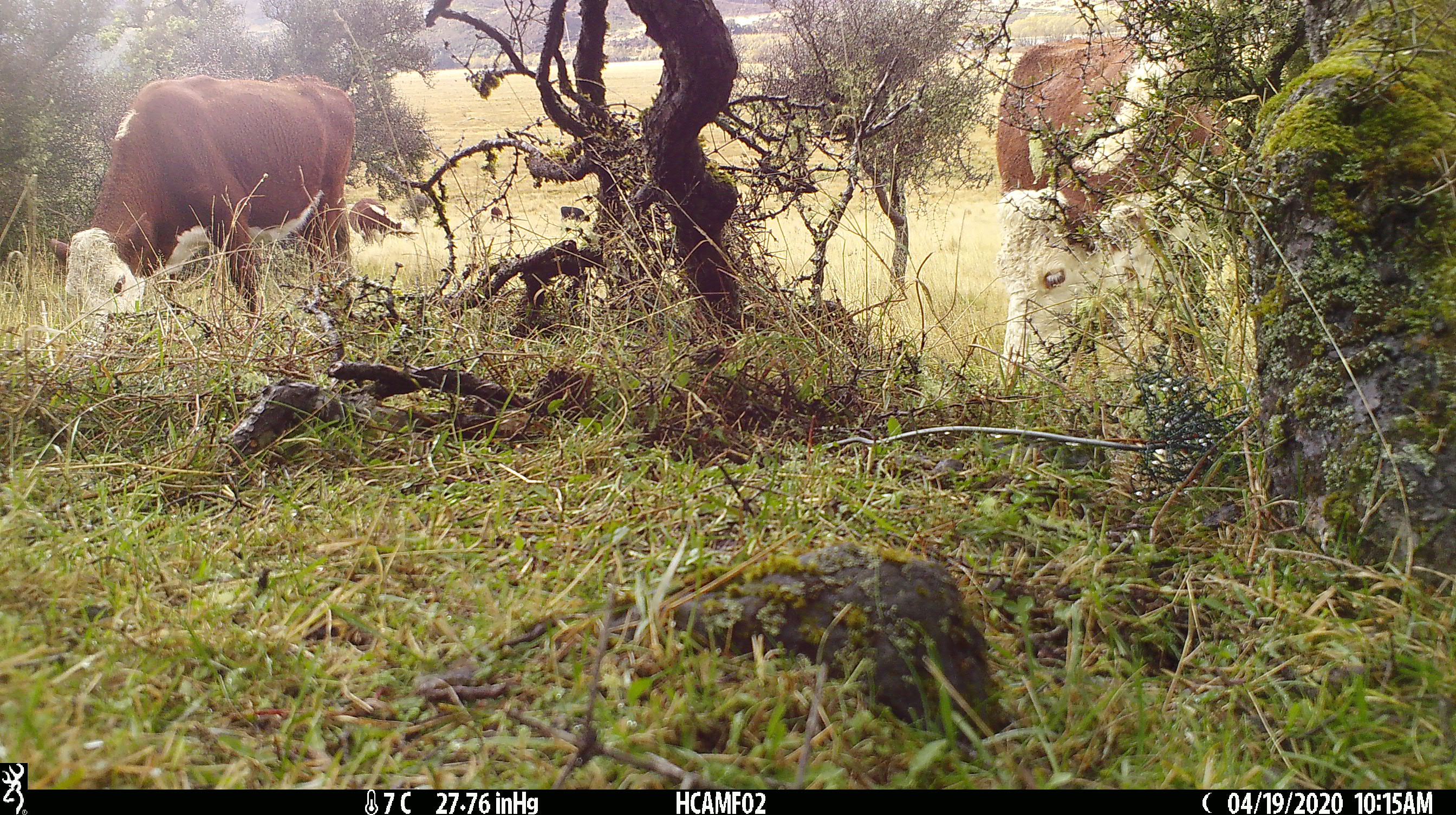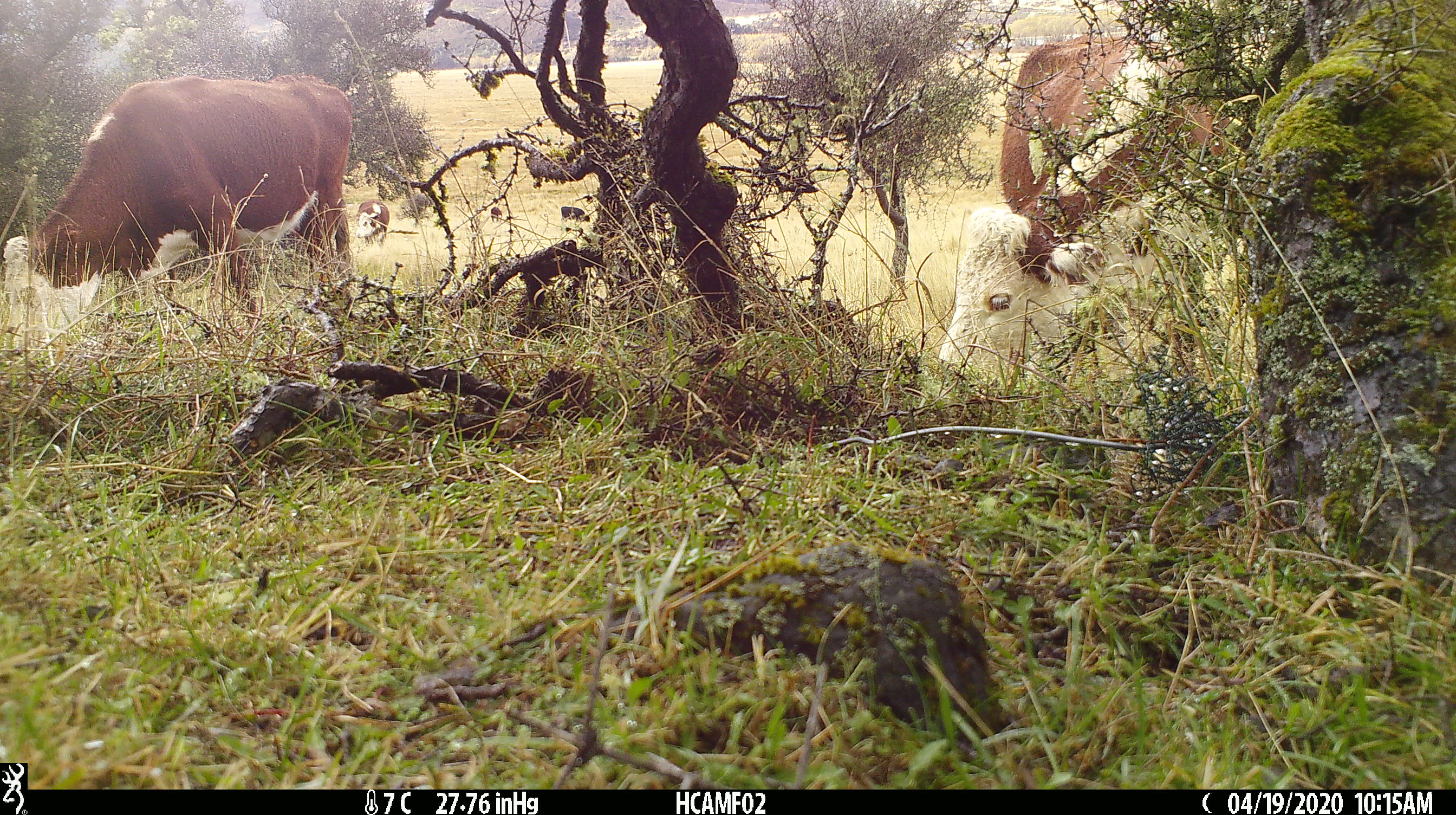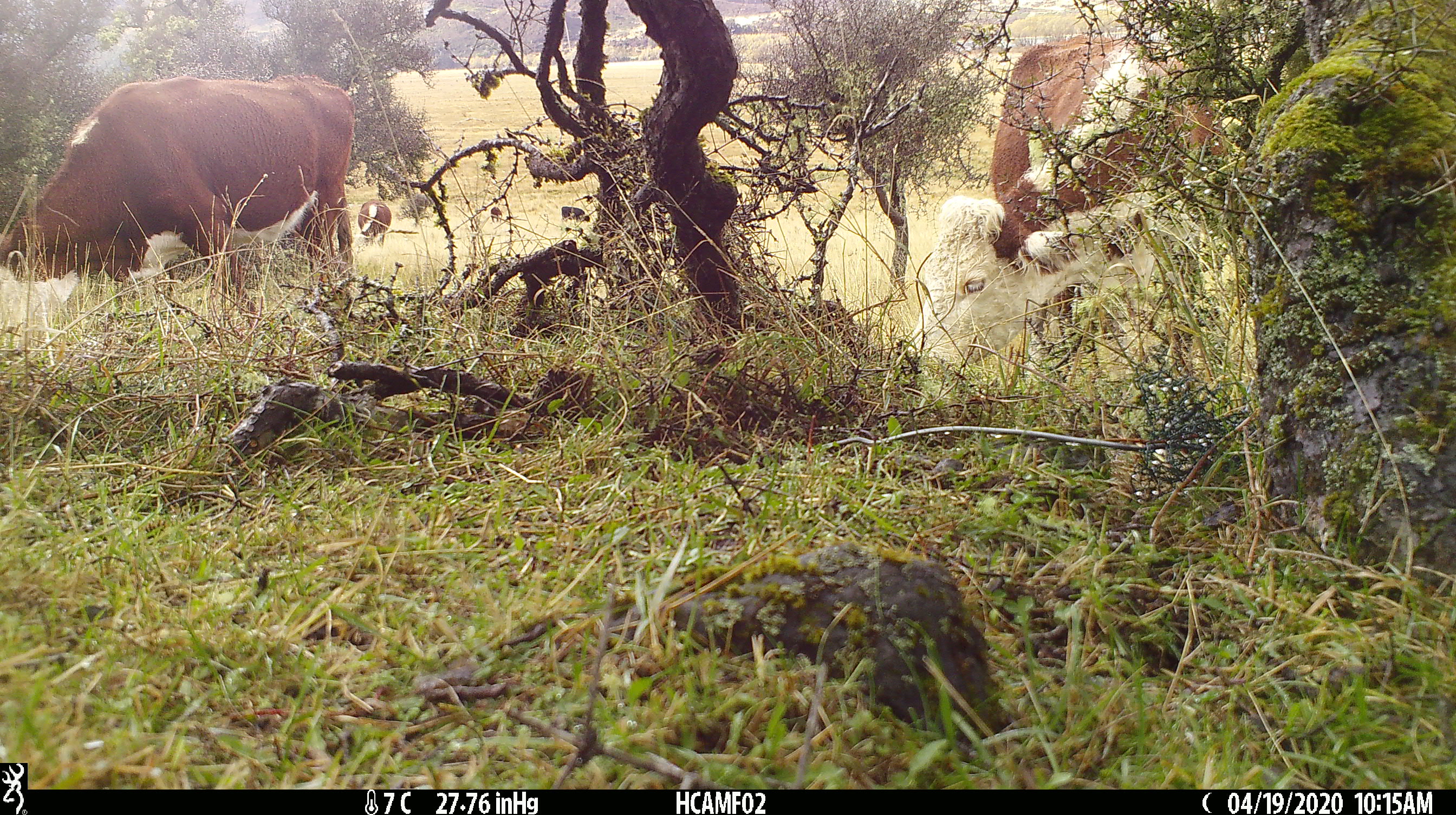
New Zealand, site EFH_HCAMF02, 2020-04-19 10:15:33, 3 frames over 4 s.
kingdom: Animalia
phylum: Chordata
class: Mammalia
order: Artiodactyla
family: Bovidae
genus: Bos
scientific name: Bos taurus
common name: domestic cow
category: cow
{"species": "cow (domestic cow) (Bos taurus)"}